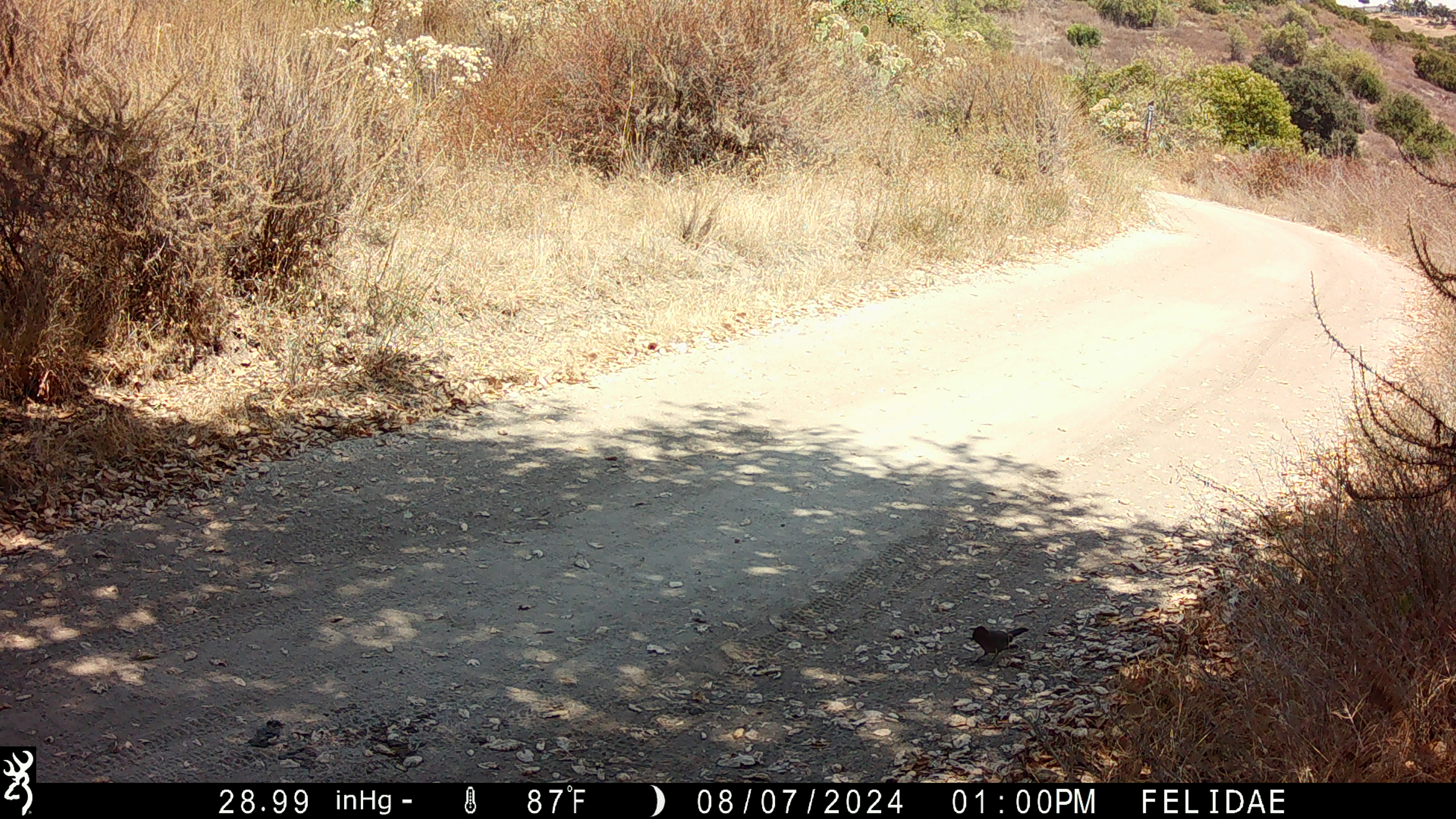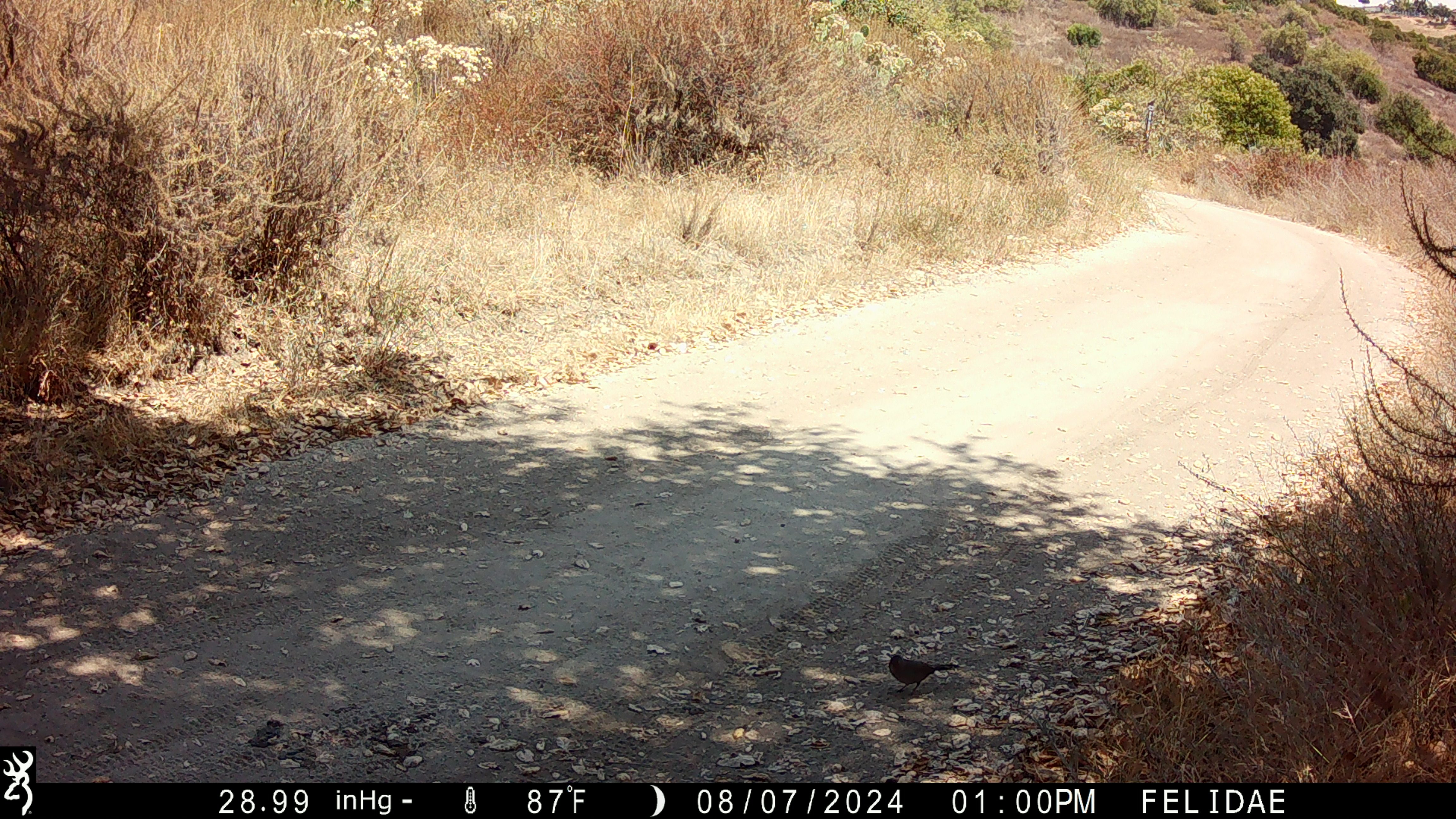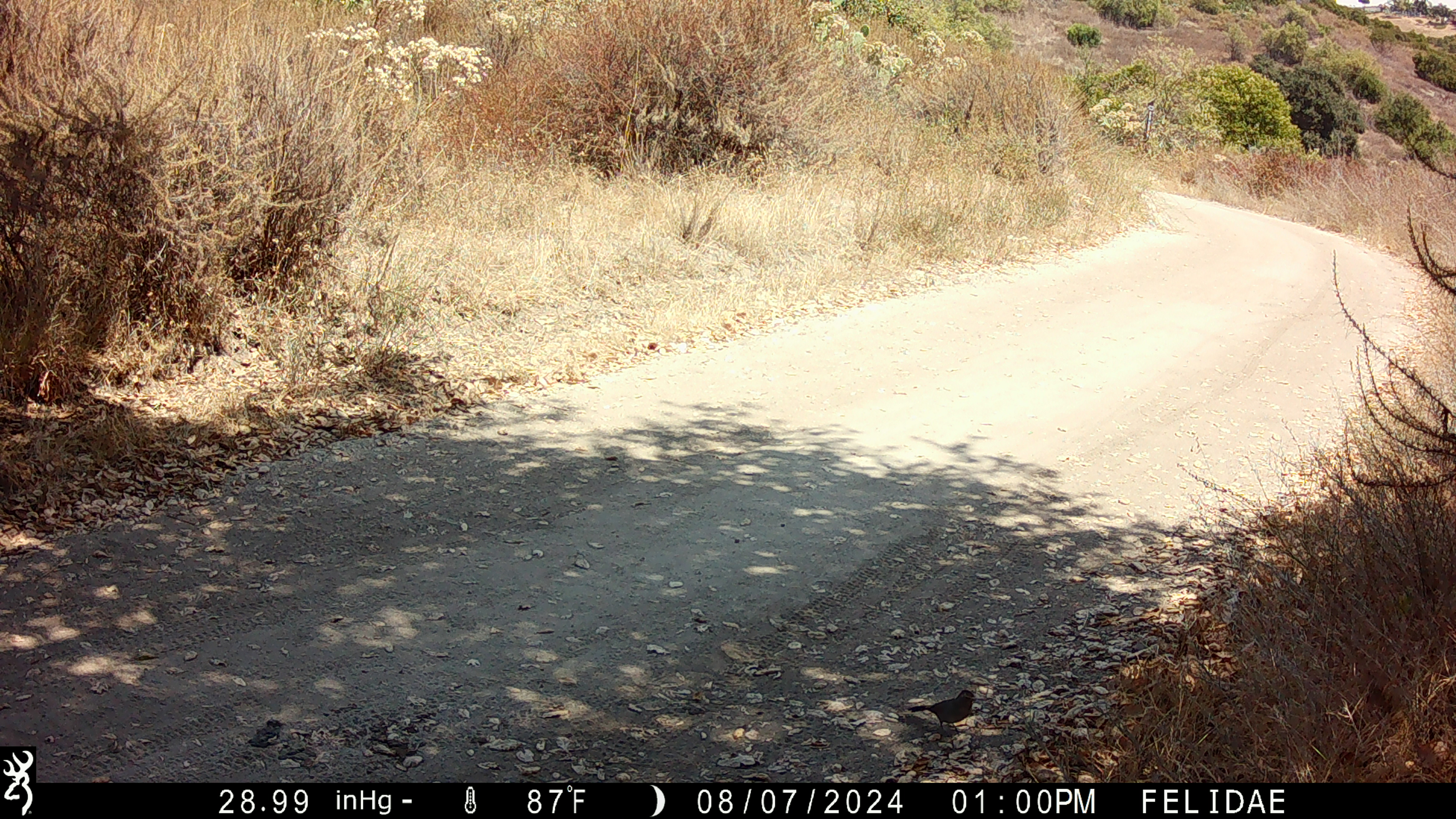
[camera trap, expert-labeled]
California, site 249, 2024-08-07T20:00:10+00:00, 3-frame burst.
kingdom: Animalia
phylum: Chordata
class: Aves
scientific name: Aves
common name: bird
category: unknown bird